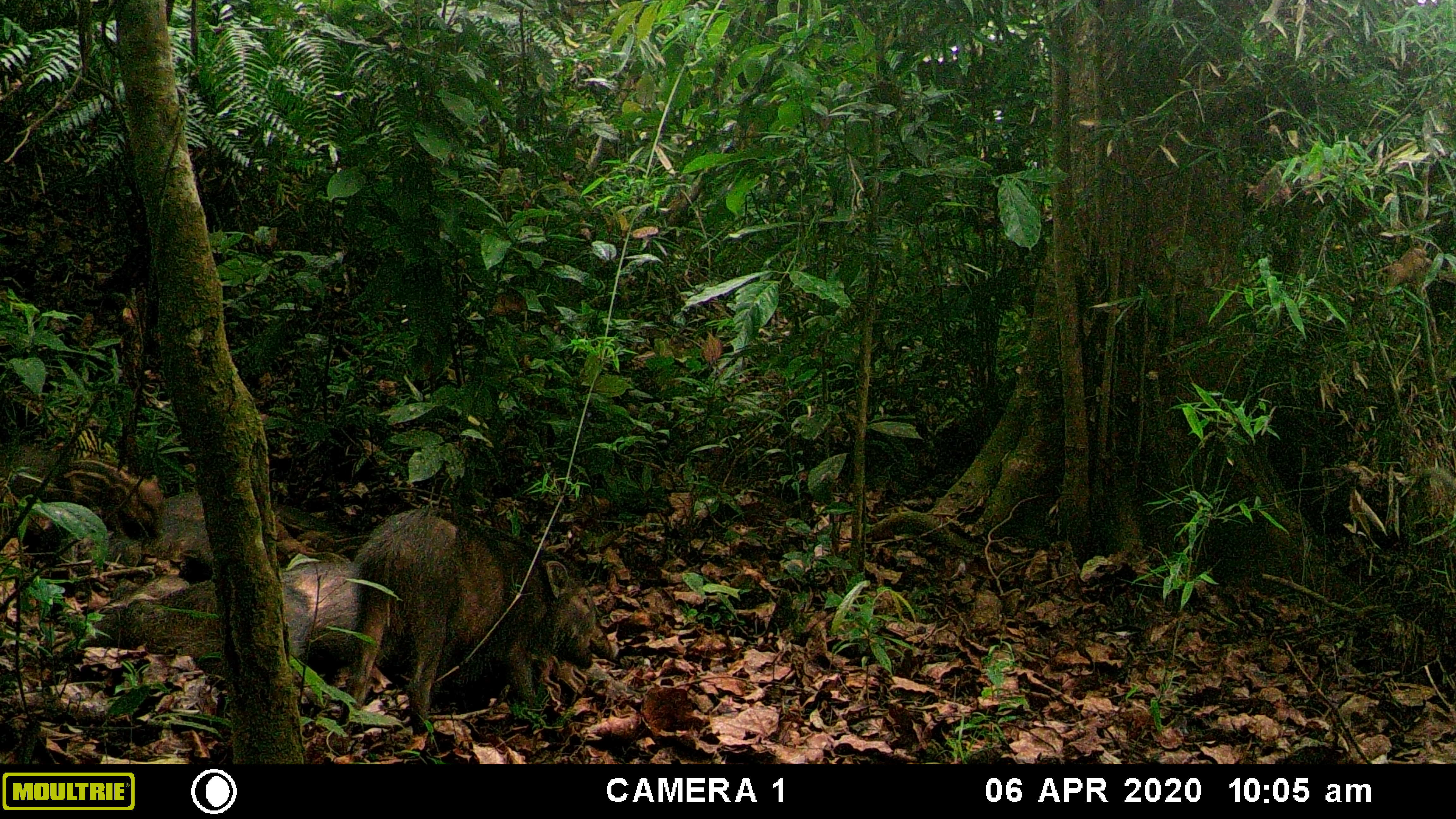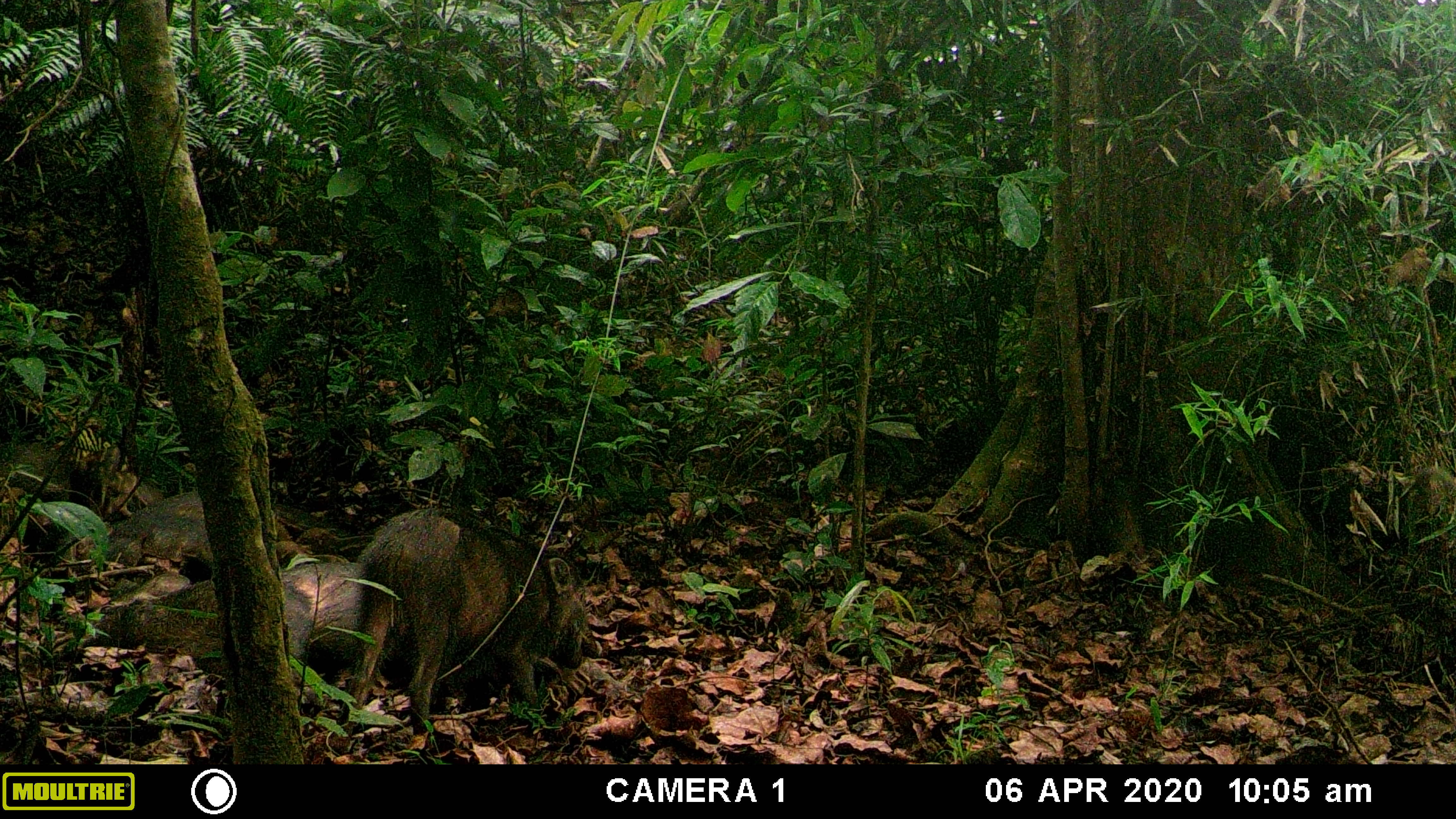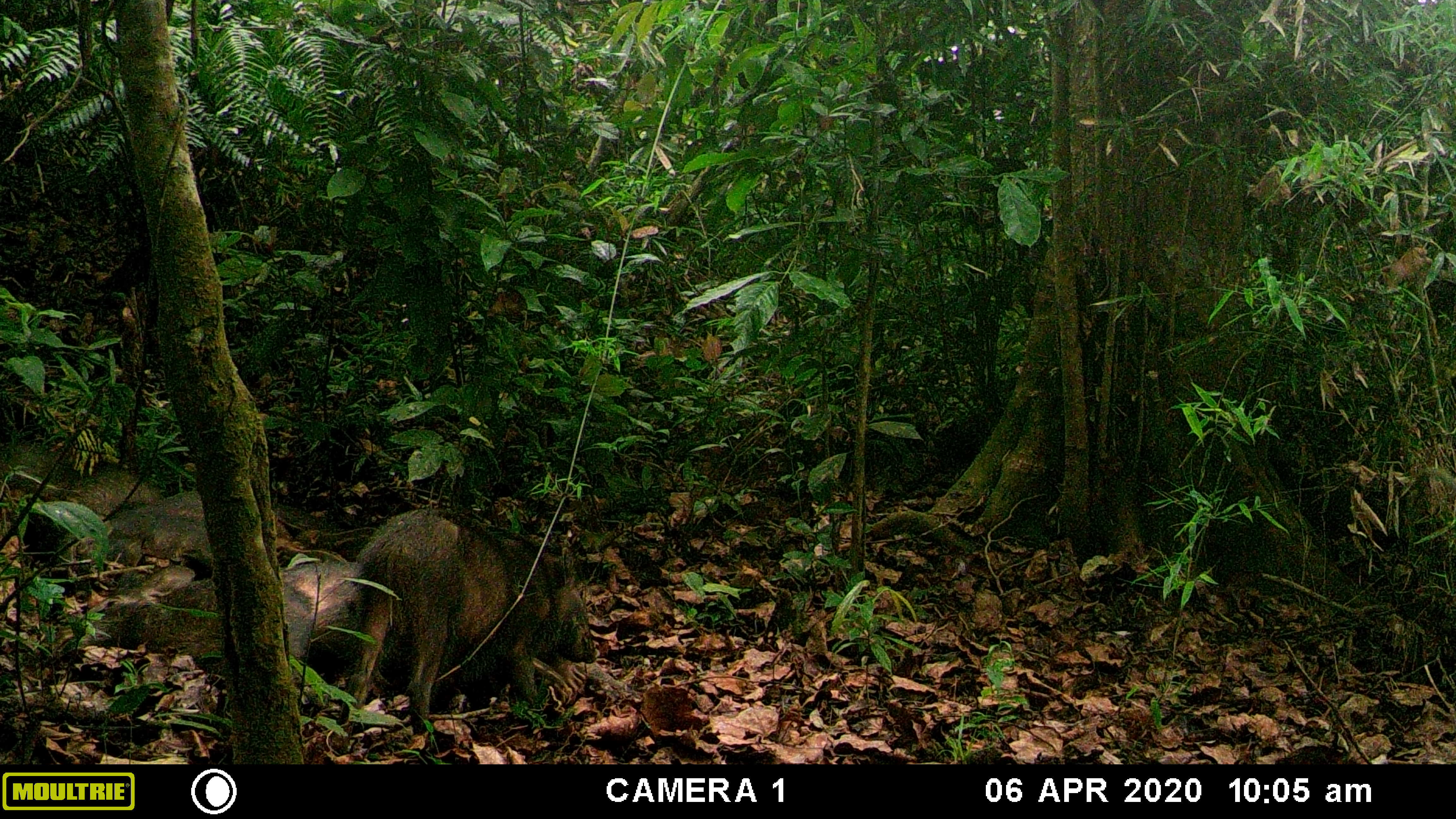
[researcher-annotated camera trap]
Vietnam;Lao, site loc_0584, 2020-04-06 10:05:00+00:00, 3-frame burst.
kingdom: Animalia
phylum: Chordata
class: Mammalia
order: Artiodactyla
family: Suidae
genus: Sus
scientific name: Sus scrofa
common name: eurasian wild pig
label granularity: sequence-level